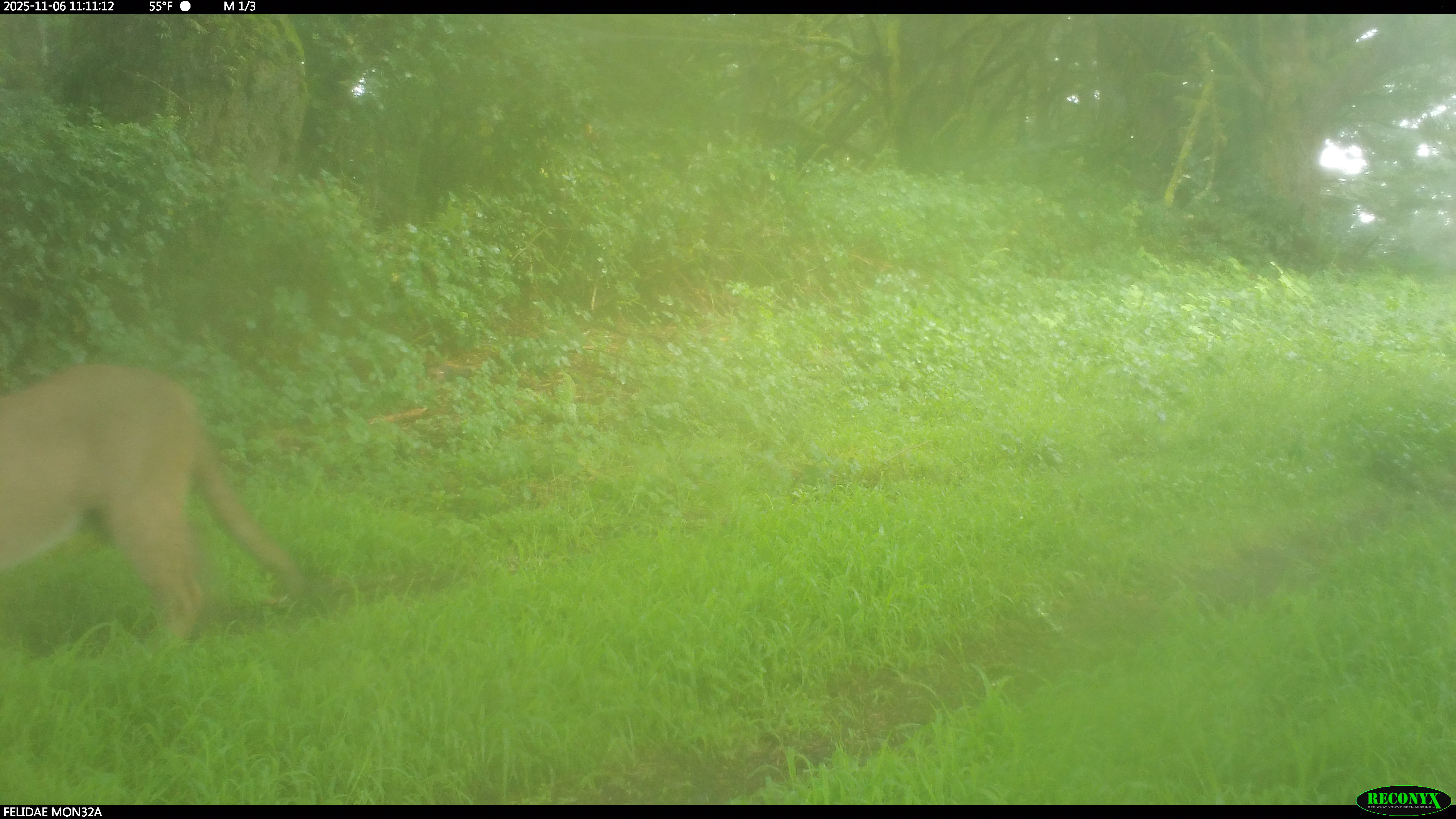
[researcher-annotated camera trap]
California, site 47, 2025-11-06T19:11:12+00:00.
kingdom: Animalia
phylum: Chordata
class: Mammalia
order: Carnivora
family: Felidae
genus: Puma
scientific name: Puma concolor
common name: puma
Puma (Puma concolor).